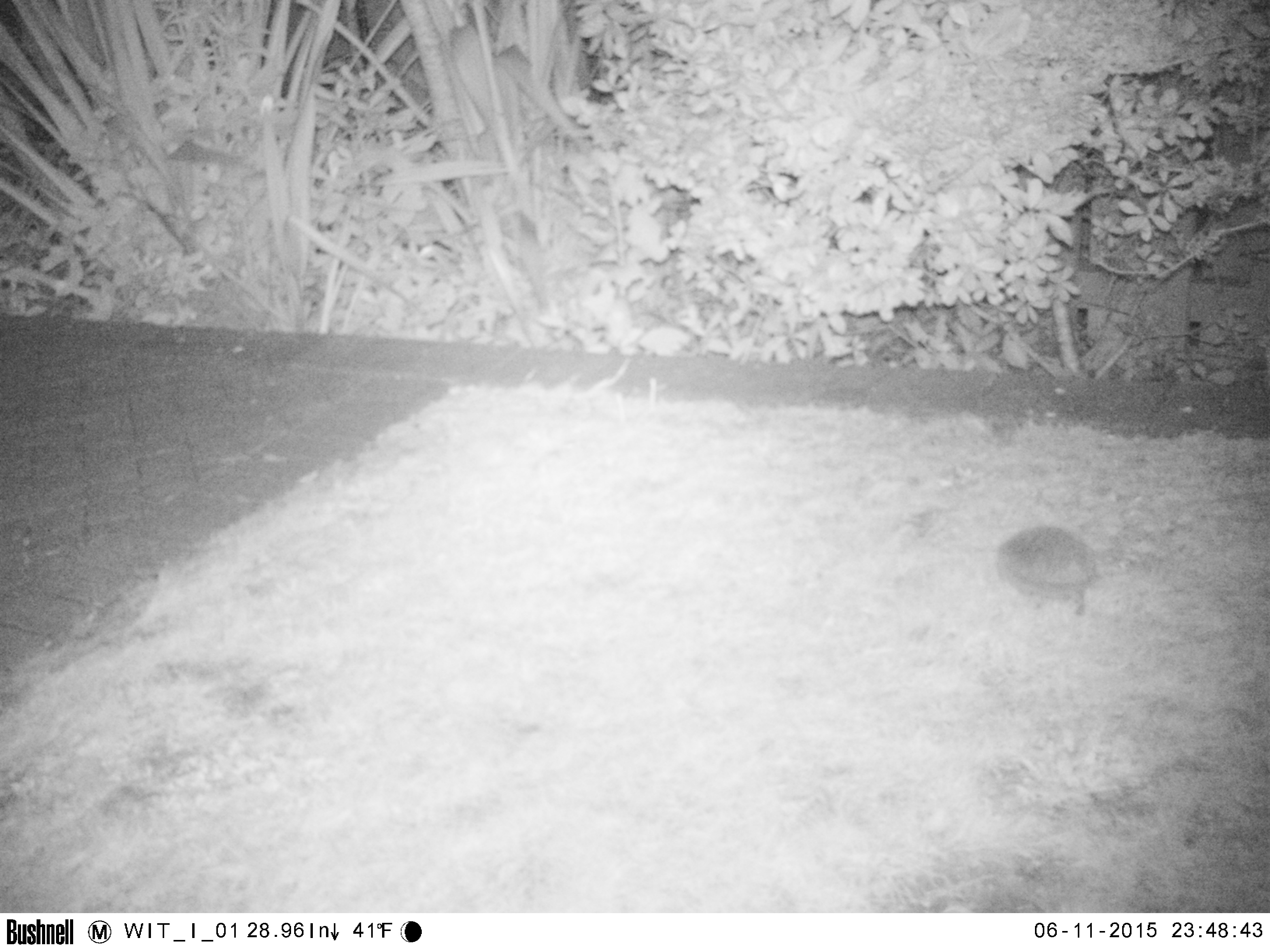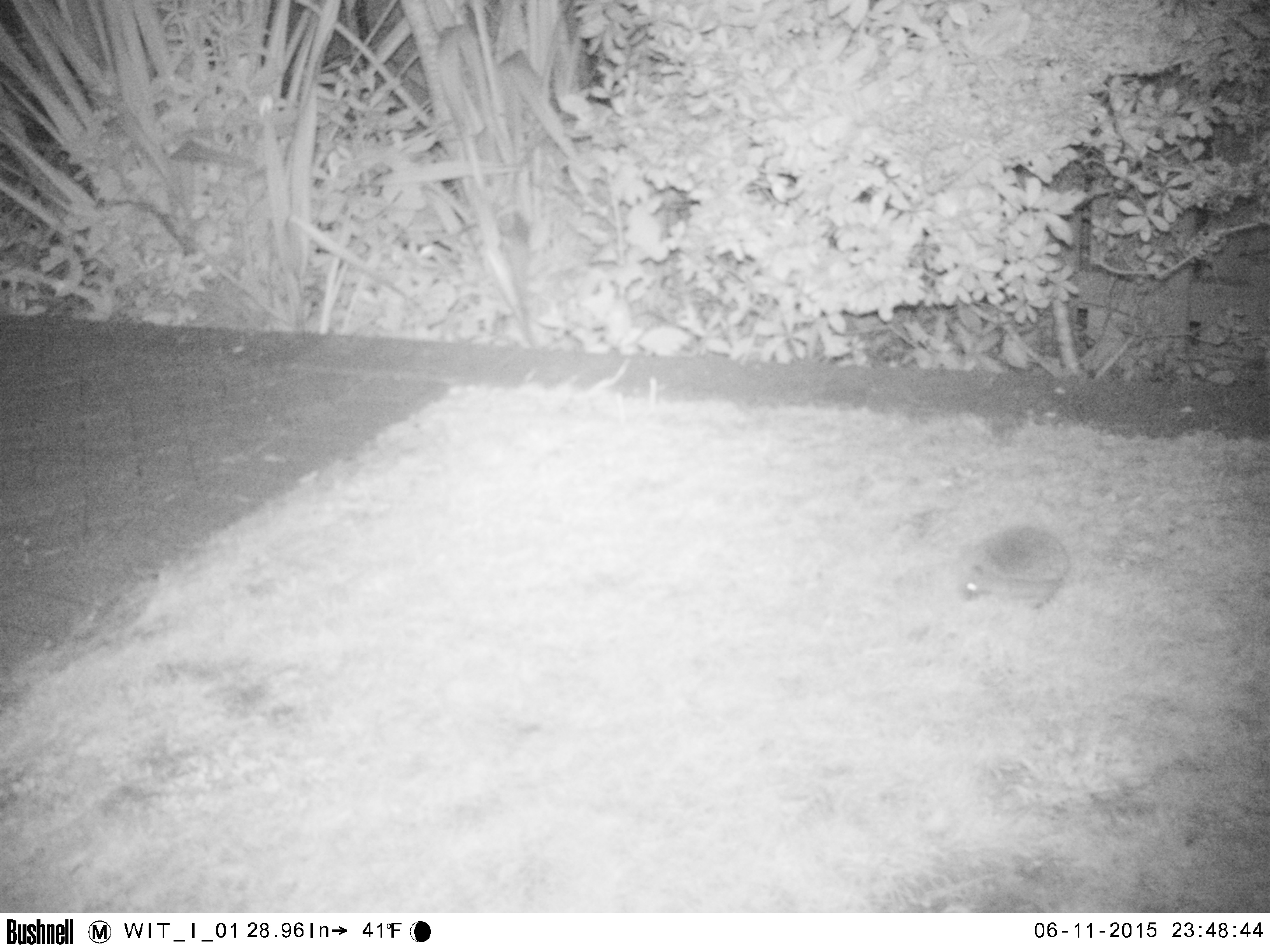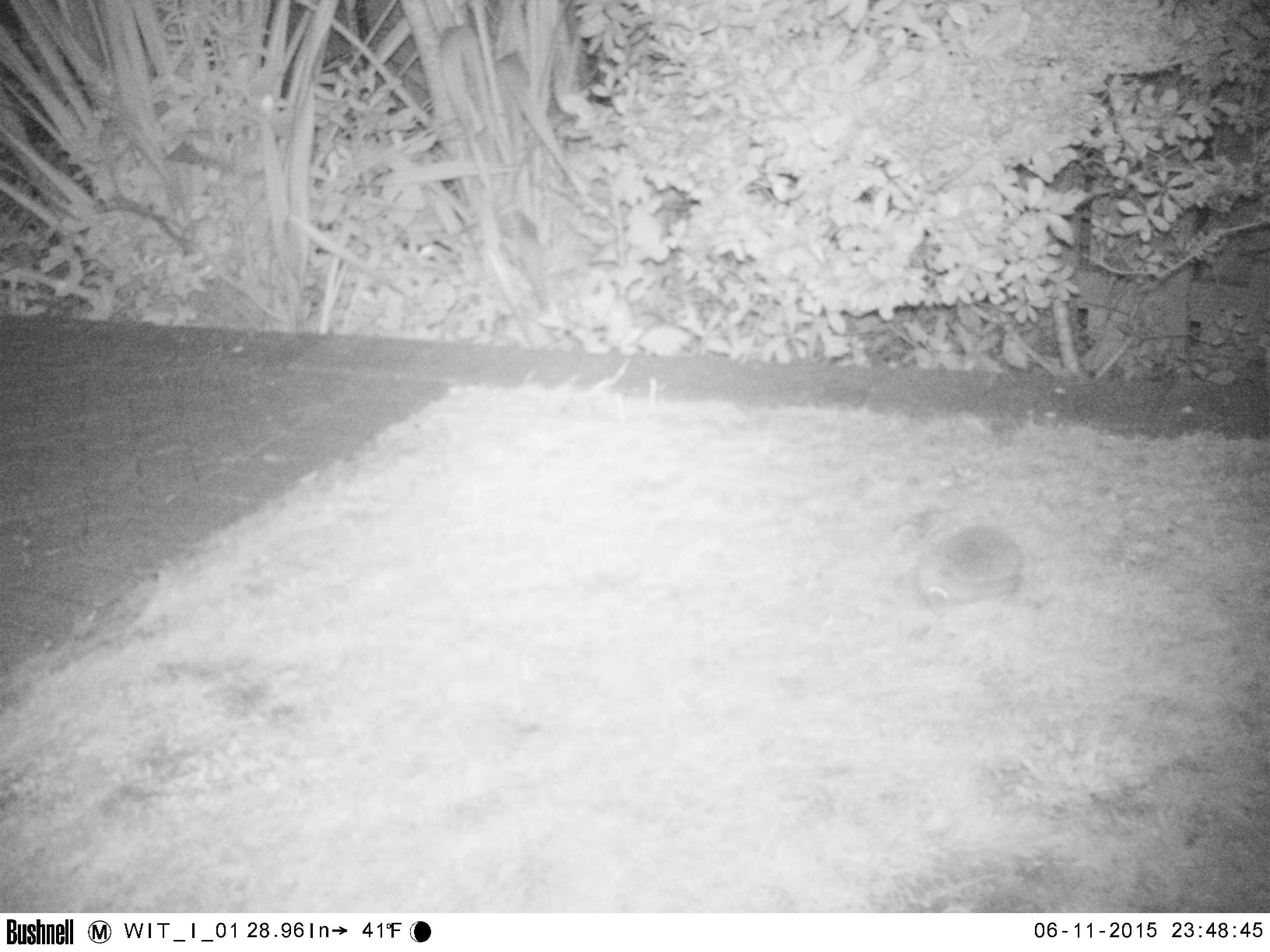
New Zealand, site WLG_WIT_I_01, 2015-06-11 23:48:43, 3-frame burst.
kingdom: Animalia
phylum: Chordata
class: Mammalia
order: Eulipotyphla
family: Erinaceidae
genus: Erinaceus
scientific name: Erinaceus europaeus europaeus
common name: european hedgehog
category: hedgehog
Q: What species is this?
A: Hedgehog (european hedgehog) (Erinaceus europaeus europaeus).